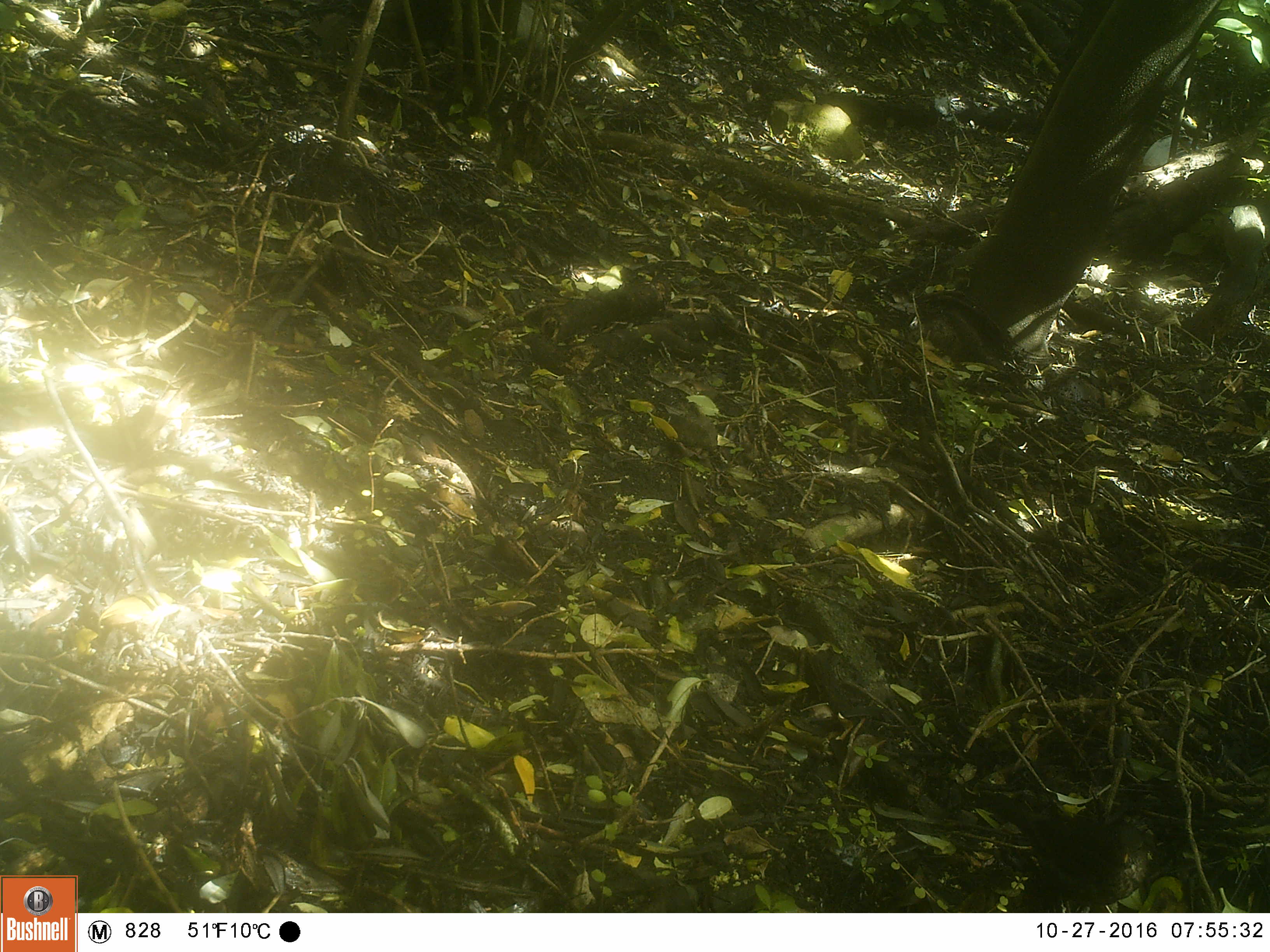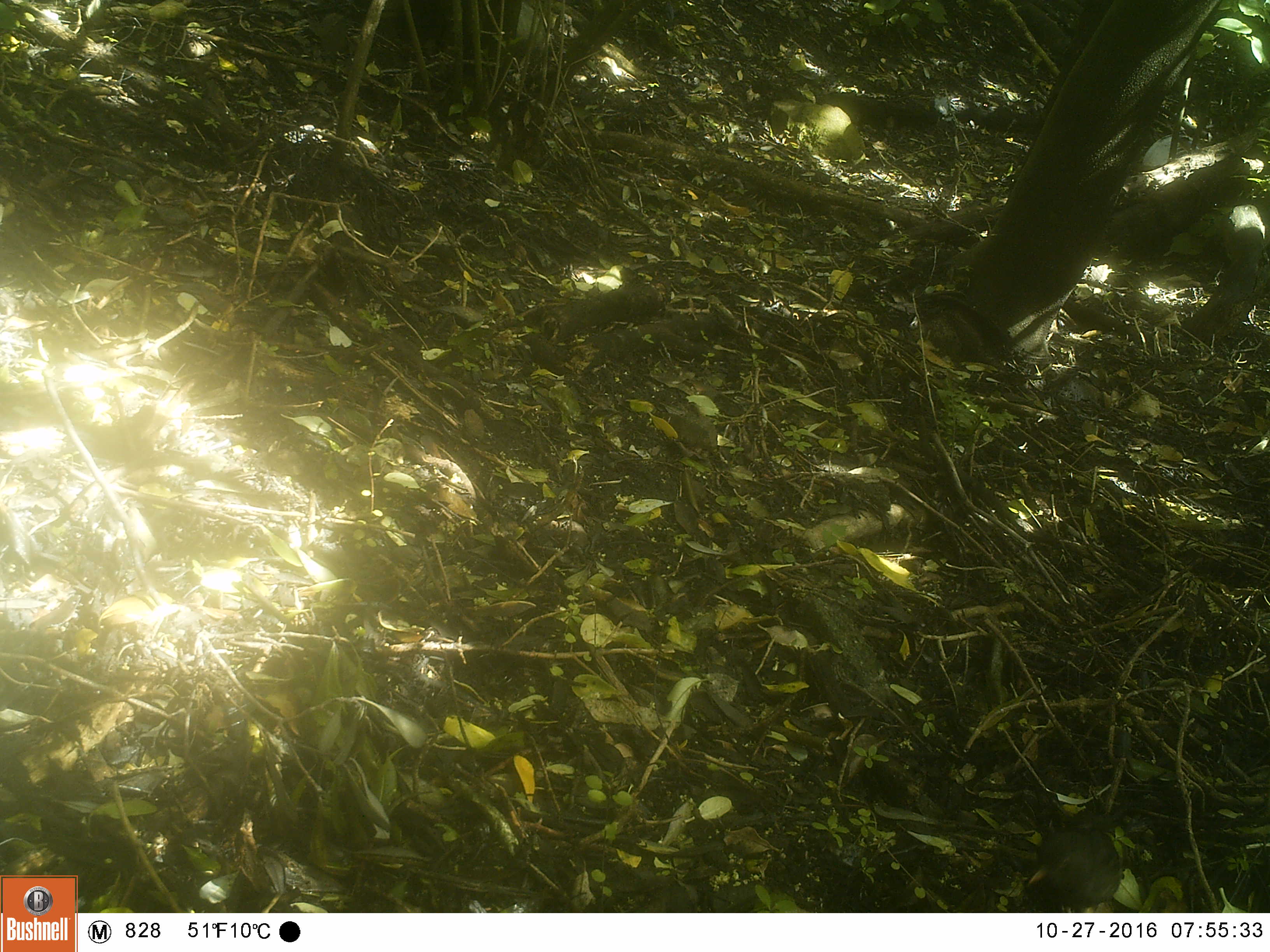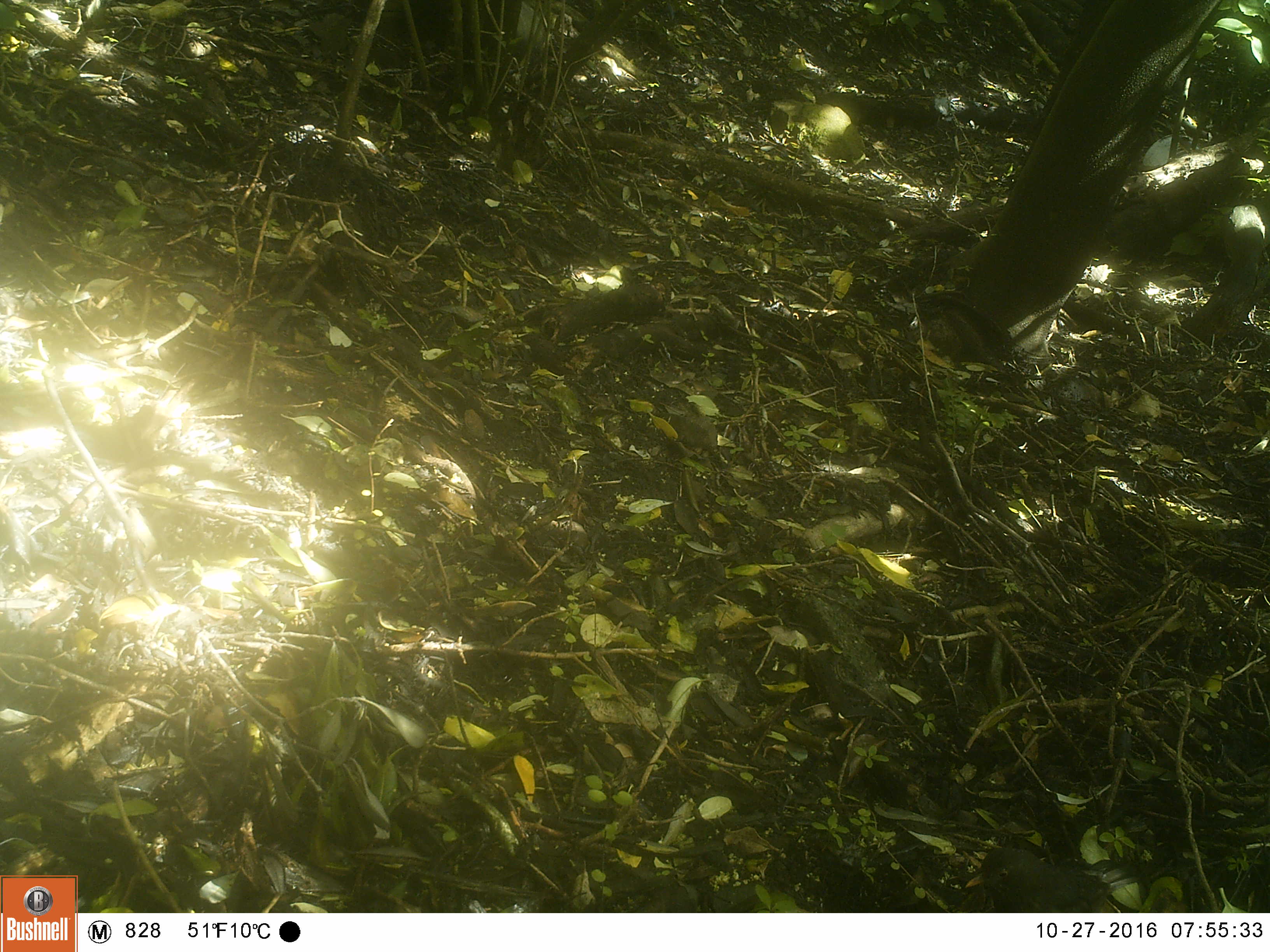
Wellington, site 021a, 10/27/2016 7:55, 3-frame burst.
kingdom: Animalia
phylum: Chordata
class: Aves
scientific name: Aves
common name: bird